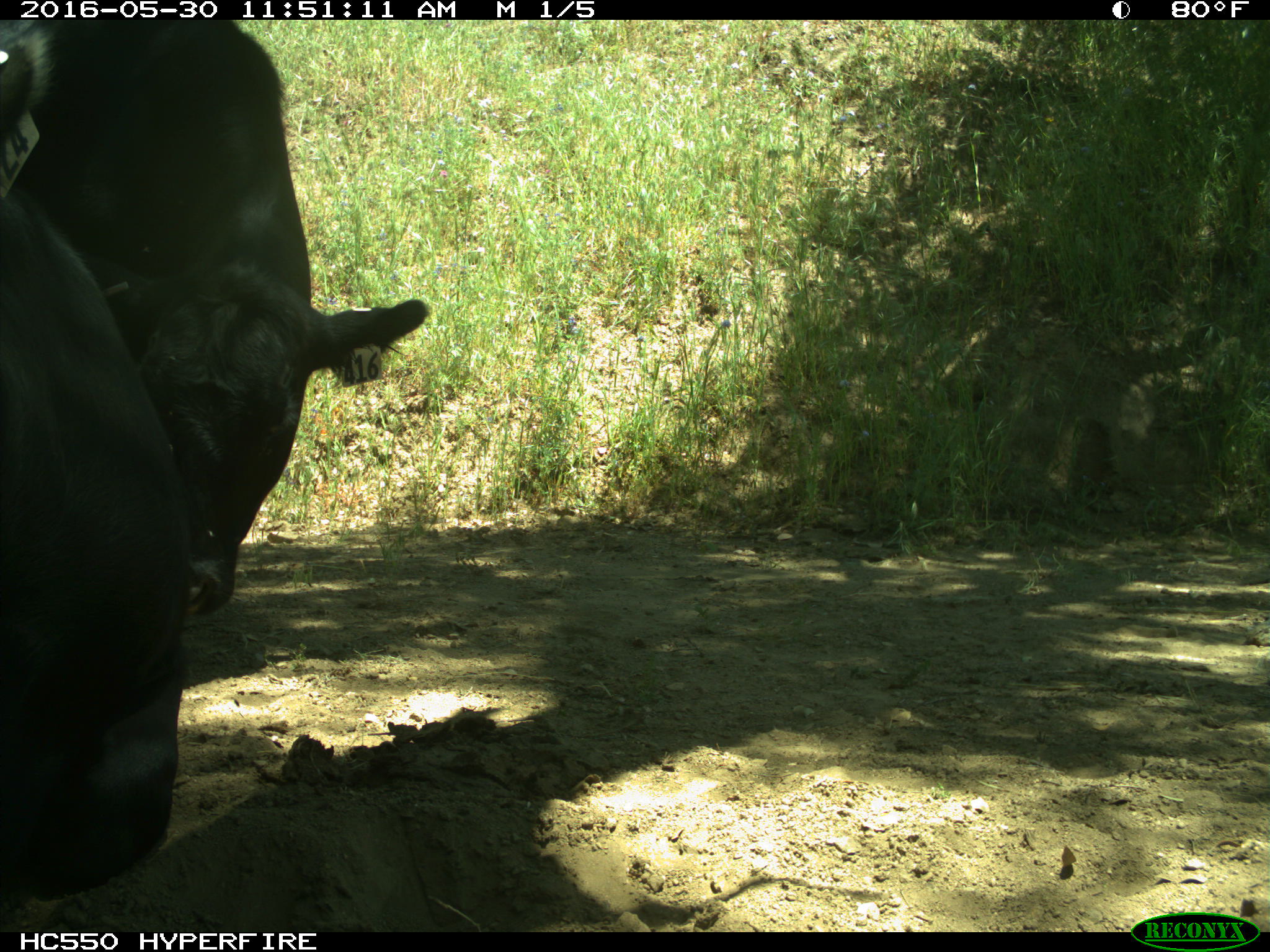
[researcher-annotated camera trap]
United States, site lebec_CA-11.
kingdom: Animalia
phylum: Chordata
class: Mammalia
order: Artiodactyla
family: Bovidae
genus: Bos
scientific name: Bos taurus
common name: domestic cow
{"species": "Bos taurus (domestic cow)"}